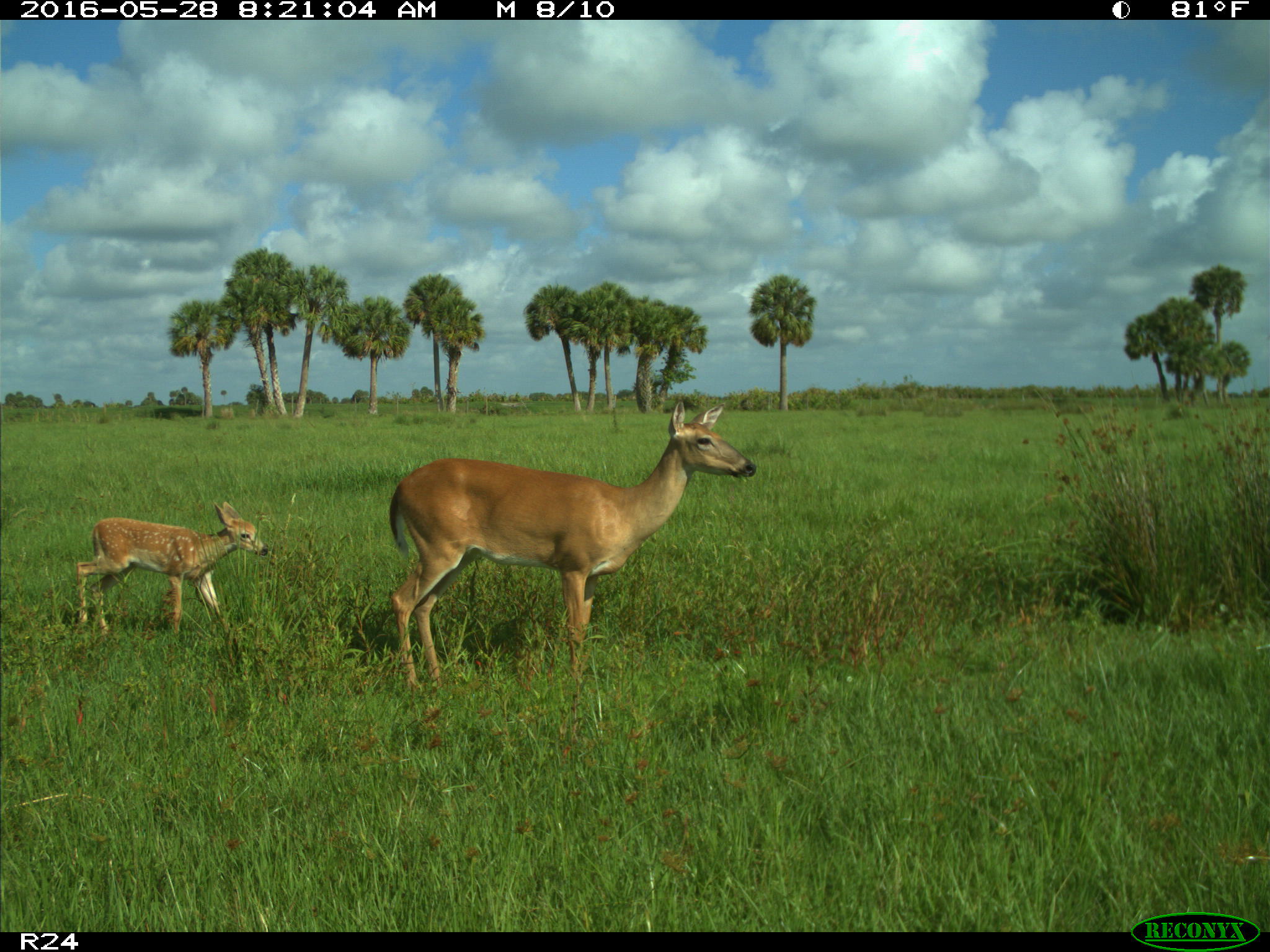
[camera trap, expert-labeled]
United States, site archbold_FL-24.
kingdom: Animalia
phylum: Chordata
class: Mammalia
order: Artiodactyla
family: Cervidae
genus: Odocoileus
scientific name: Odocoileus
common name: deer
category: unidentified deer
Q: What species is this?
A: Unidentified deer (deer) (Odocoileus).